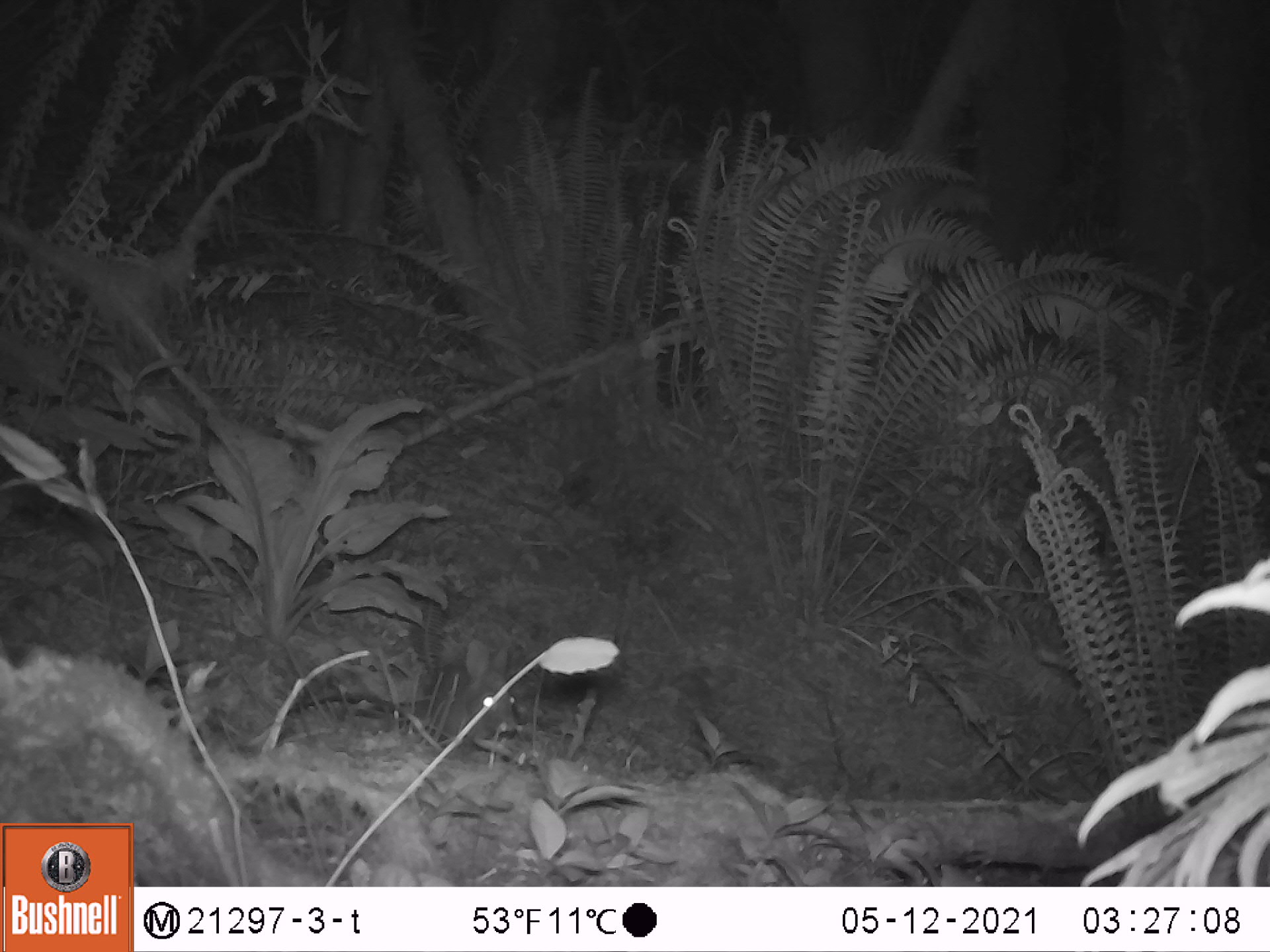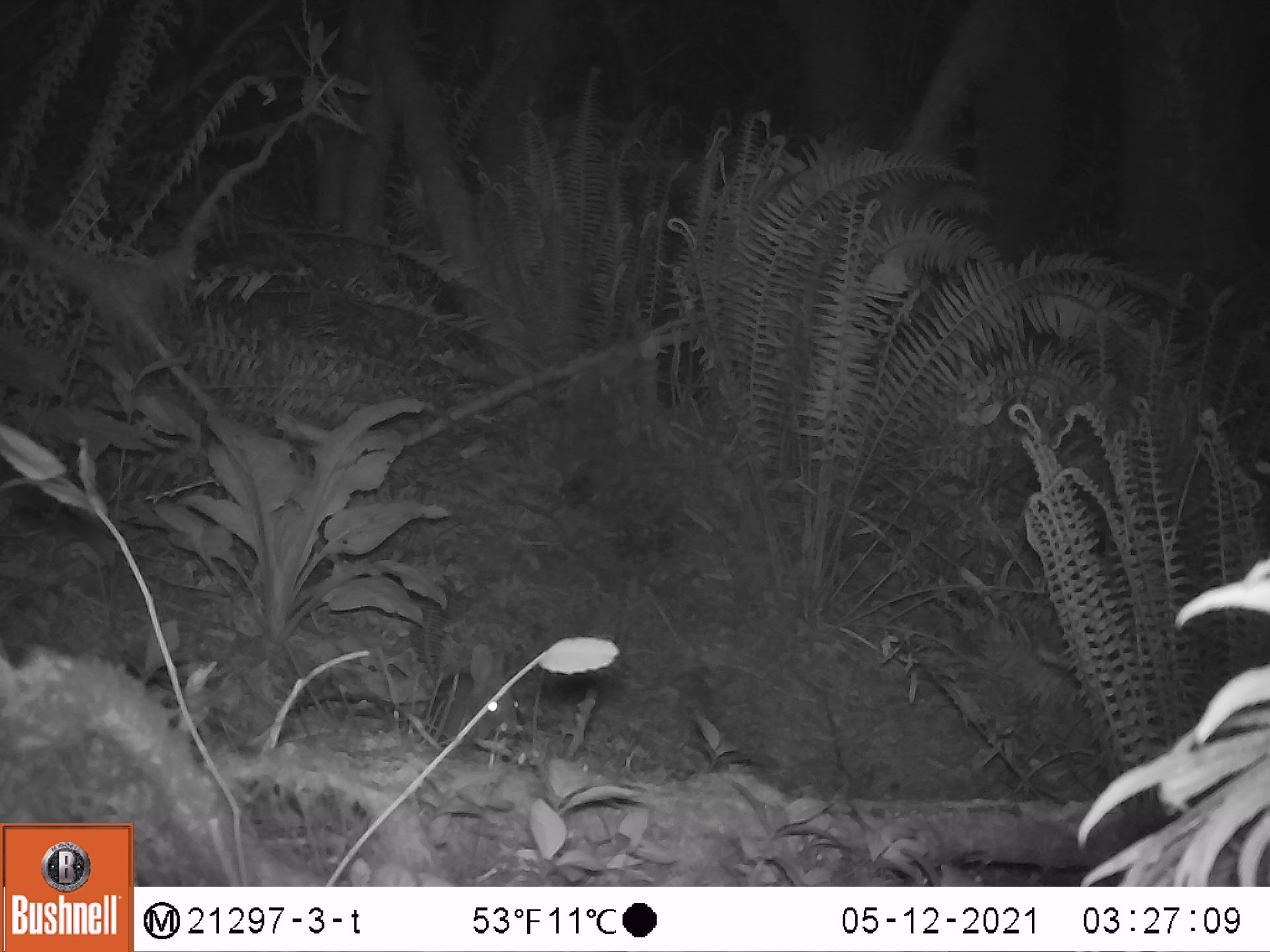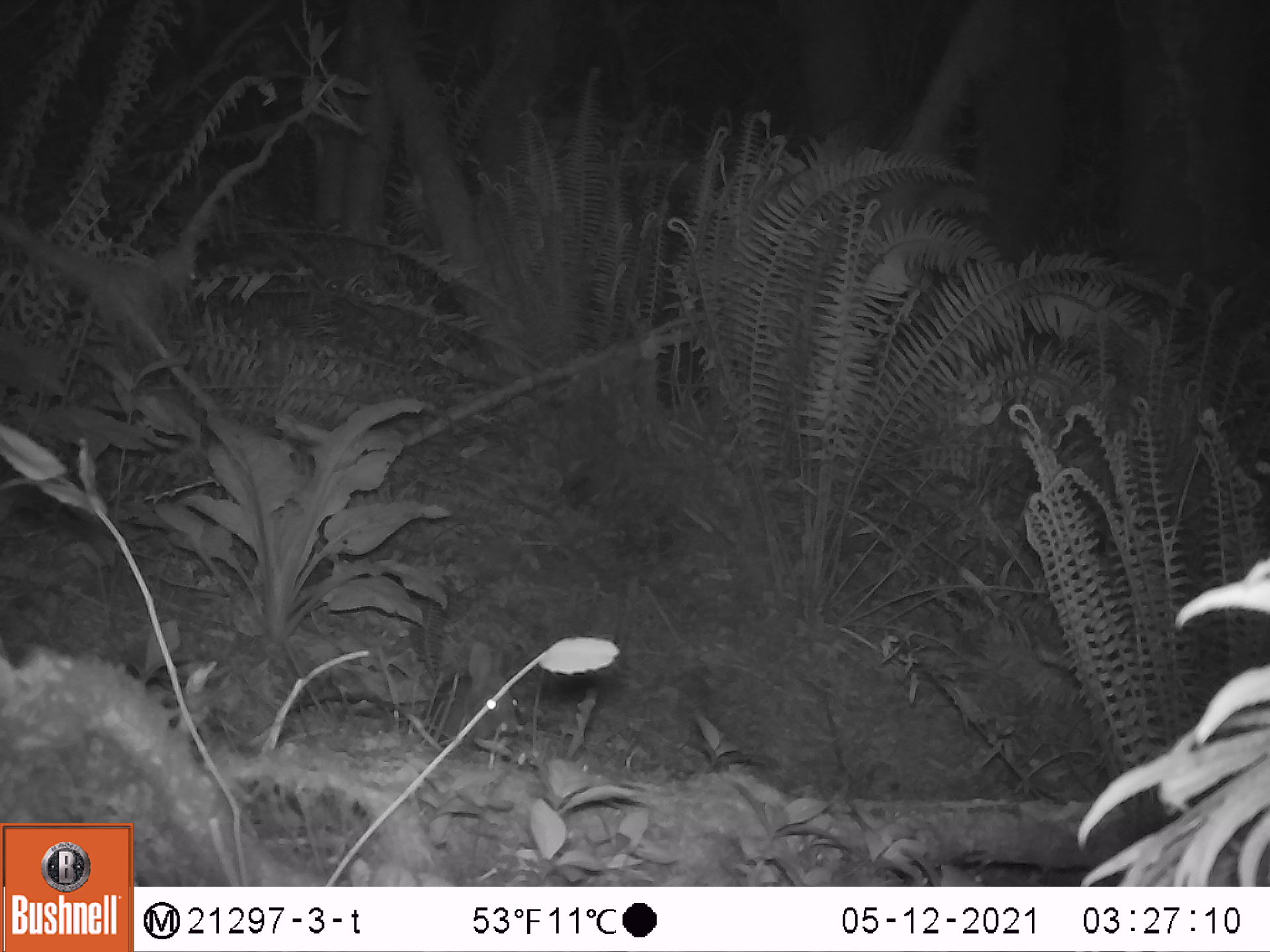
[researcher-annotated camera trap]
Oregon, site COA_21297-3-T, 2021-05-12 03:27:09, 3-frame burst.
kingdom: Animalia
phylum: Chordata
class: Mammalia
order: Lagomorpha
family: Leporidae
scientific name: Leporidae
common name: hares and rabbits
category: leporidae family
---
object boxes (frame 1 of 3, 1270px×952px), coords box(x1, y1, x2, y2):
leporidae family: box(427, 638, 527, 759)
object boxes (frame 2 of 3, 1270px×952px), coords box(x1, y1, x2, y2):
leporidae family: box(410, 640, 535, 780)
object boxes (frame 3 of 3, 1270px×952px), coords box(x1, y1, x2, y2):
leporidae family: box(423, 635, 529, 755)